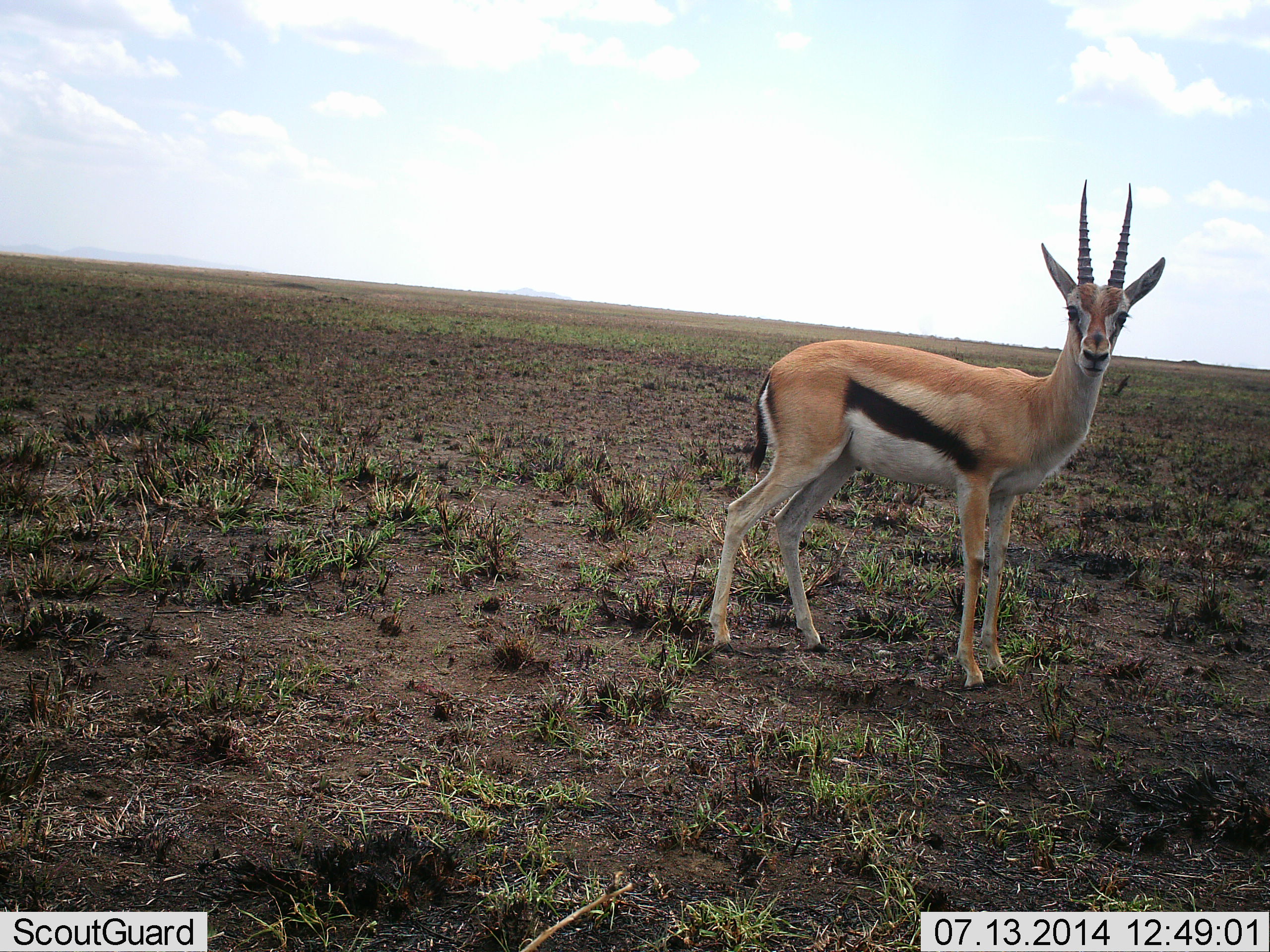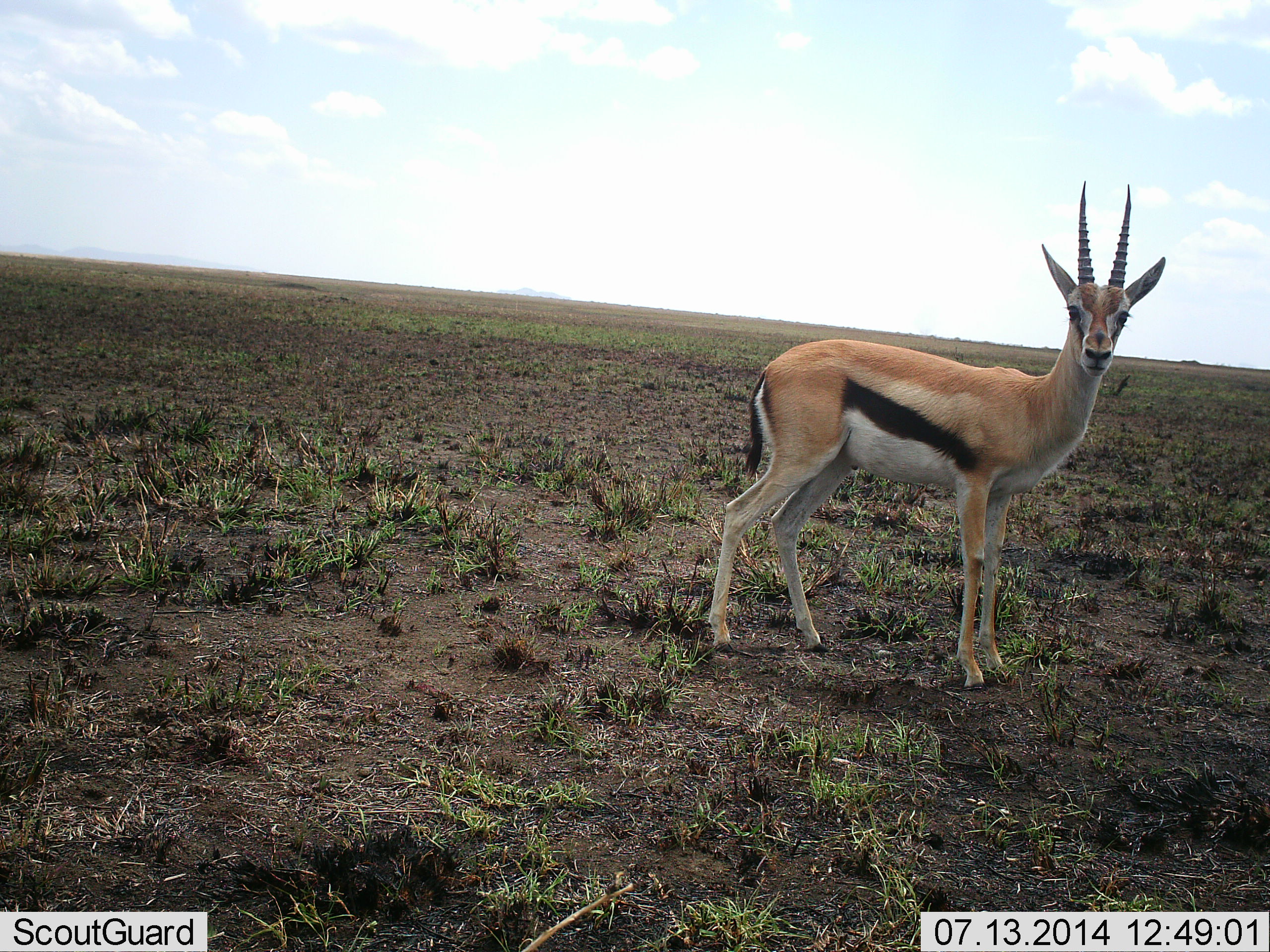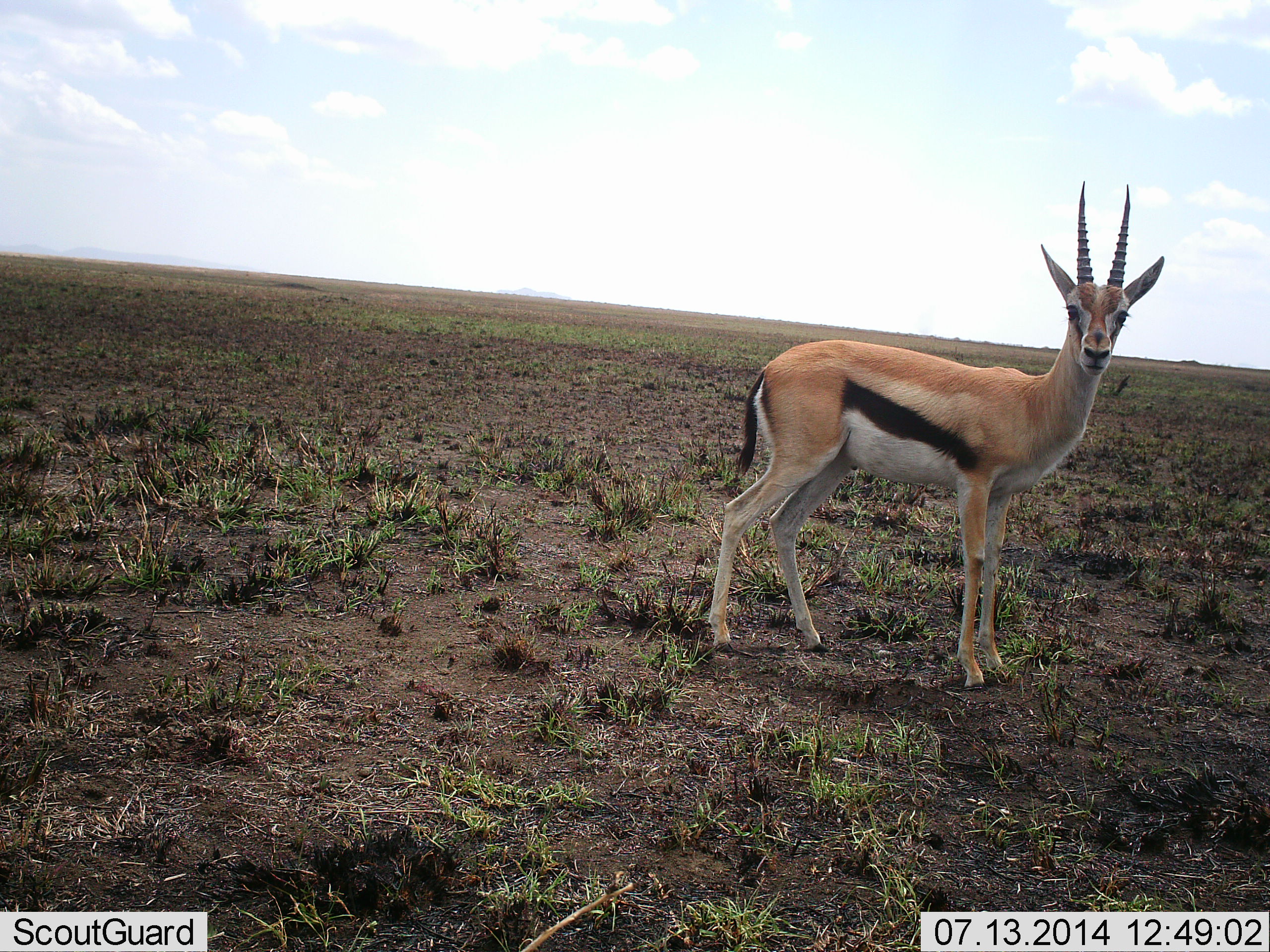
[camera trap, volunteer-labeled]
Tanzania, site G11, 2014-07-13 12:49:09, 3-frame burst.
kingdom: Animalia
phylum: Chordata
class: Mammalia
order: Artiodactyla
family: Bovidae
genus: Eudorcas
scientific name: Eudorcas thomsonii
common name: thomson's gazelle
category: gazellethomsons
Gazellethomsons (thomson's gazelle) (Eudorcas thomsonii), count 1. Behavior (volunteer vote fractions): standing 100%, resting 0%, moving 0%, interacting 10%. Young present (vote fraction): 0%. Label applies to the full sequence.